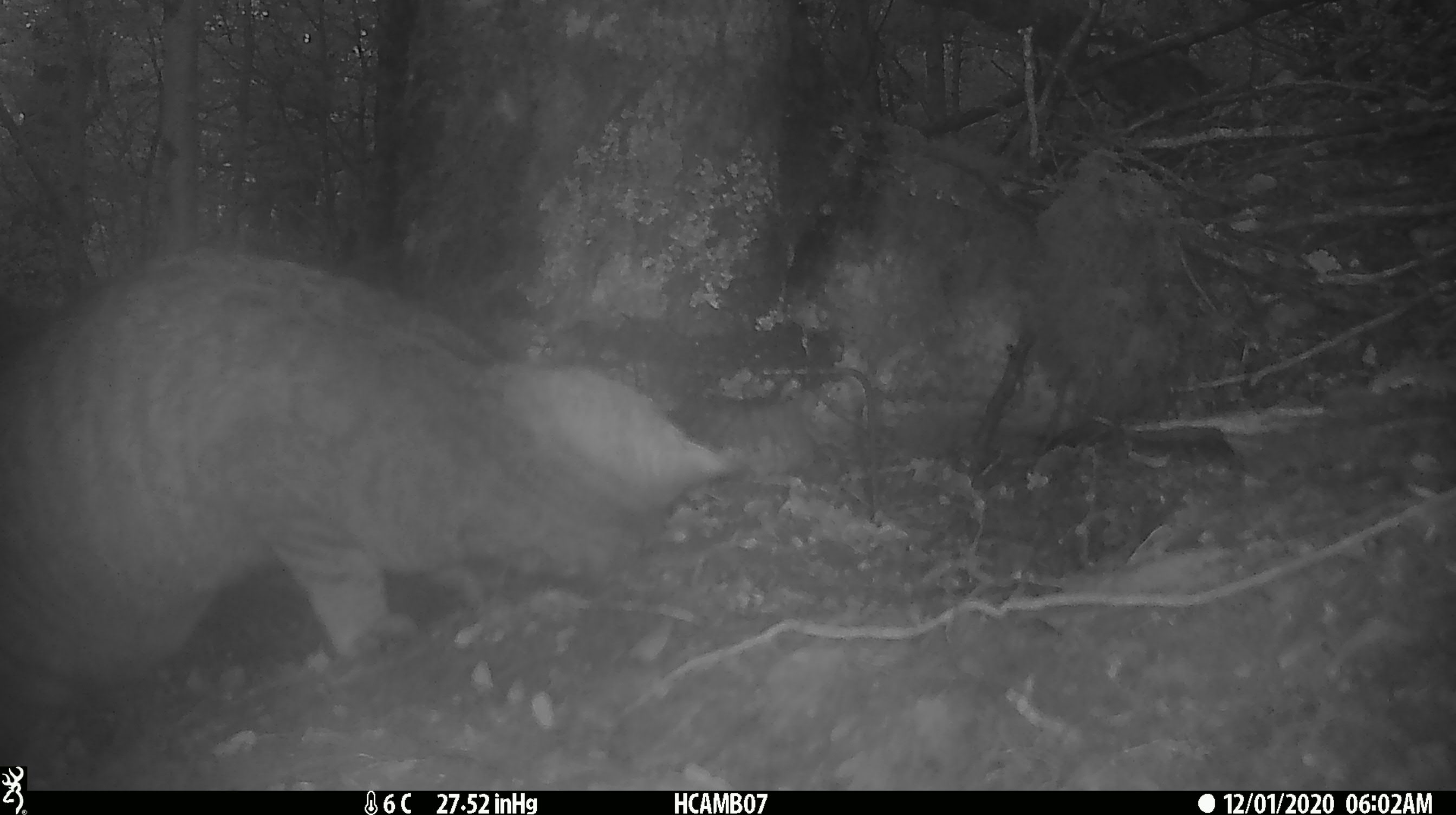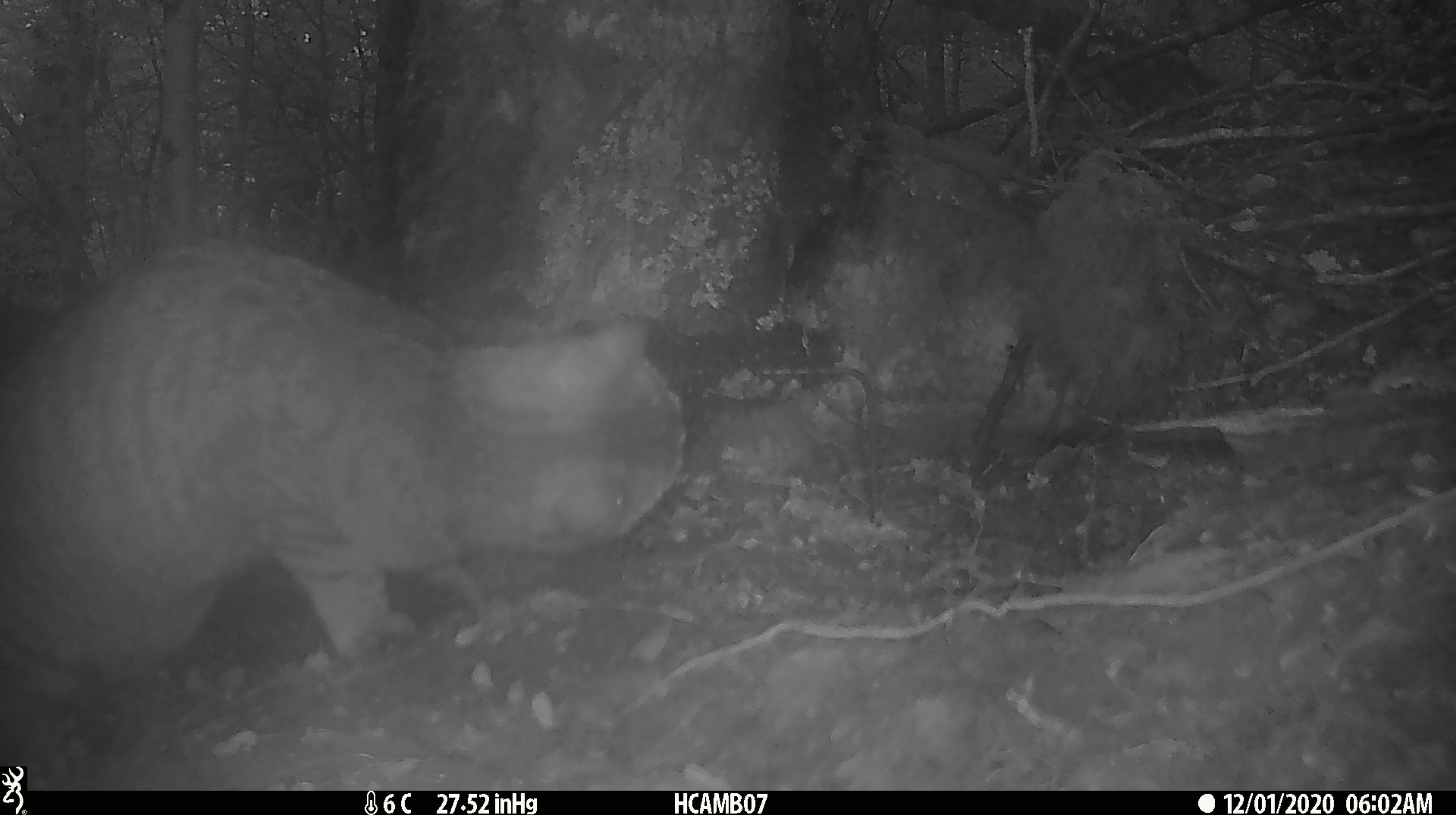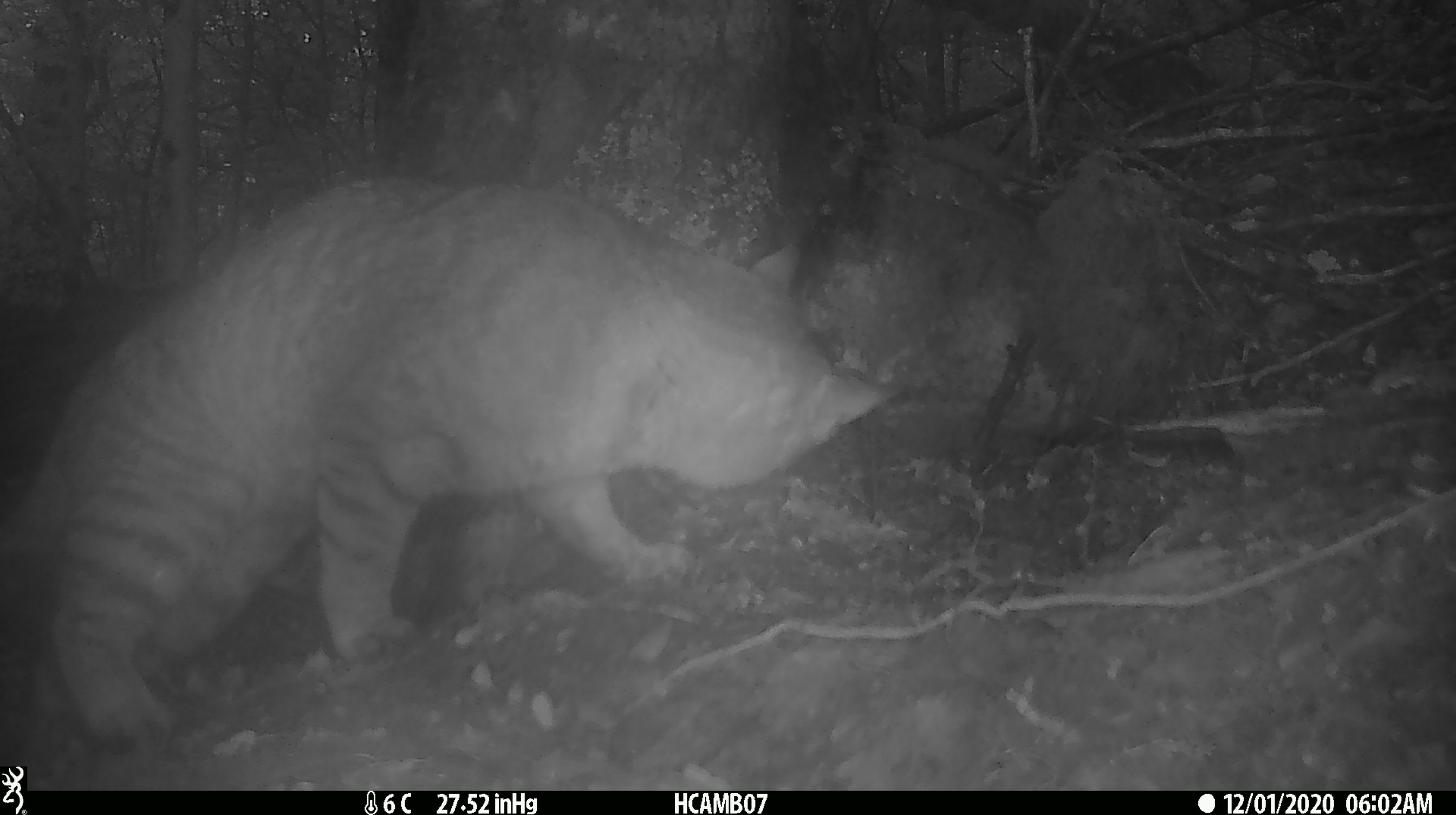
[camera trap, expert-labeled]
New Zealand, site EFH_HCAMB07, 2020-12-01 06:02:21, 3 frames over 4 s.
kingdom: Animalia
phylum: Chordata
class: Mammalia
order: Carnivora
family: Felidae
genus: Felis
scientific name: Felis catus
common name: domestic cat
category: cat